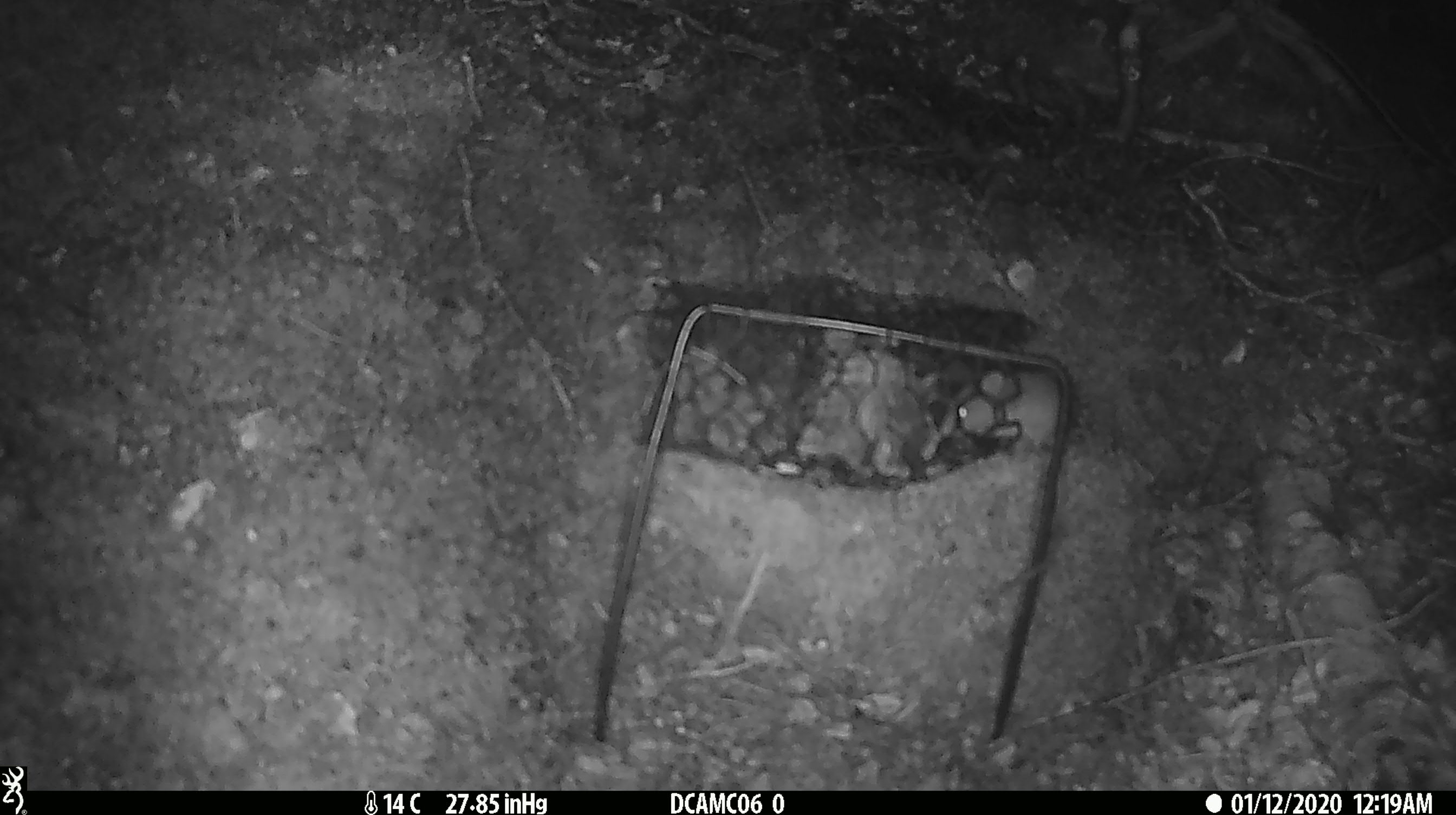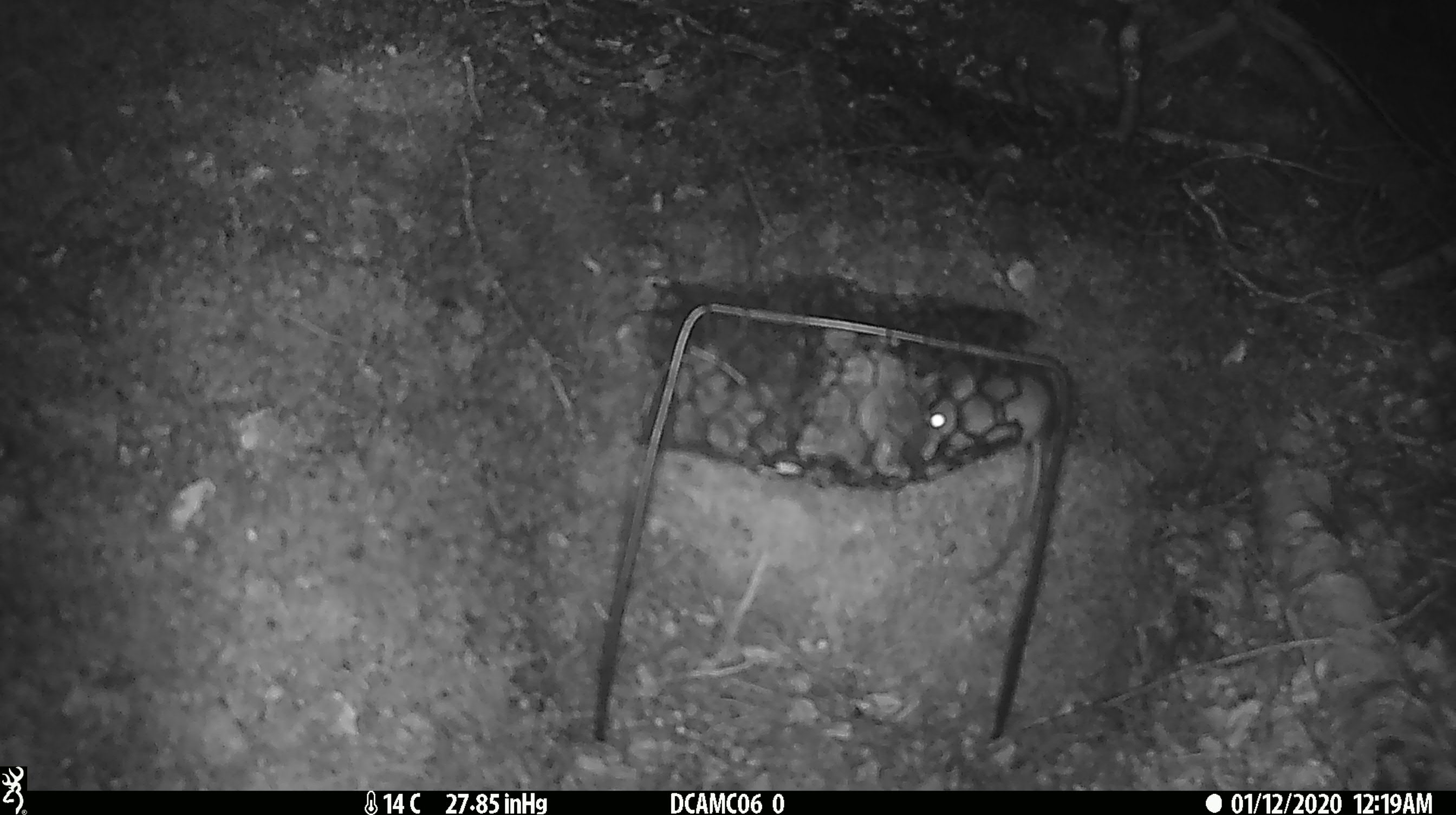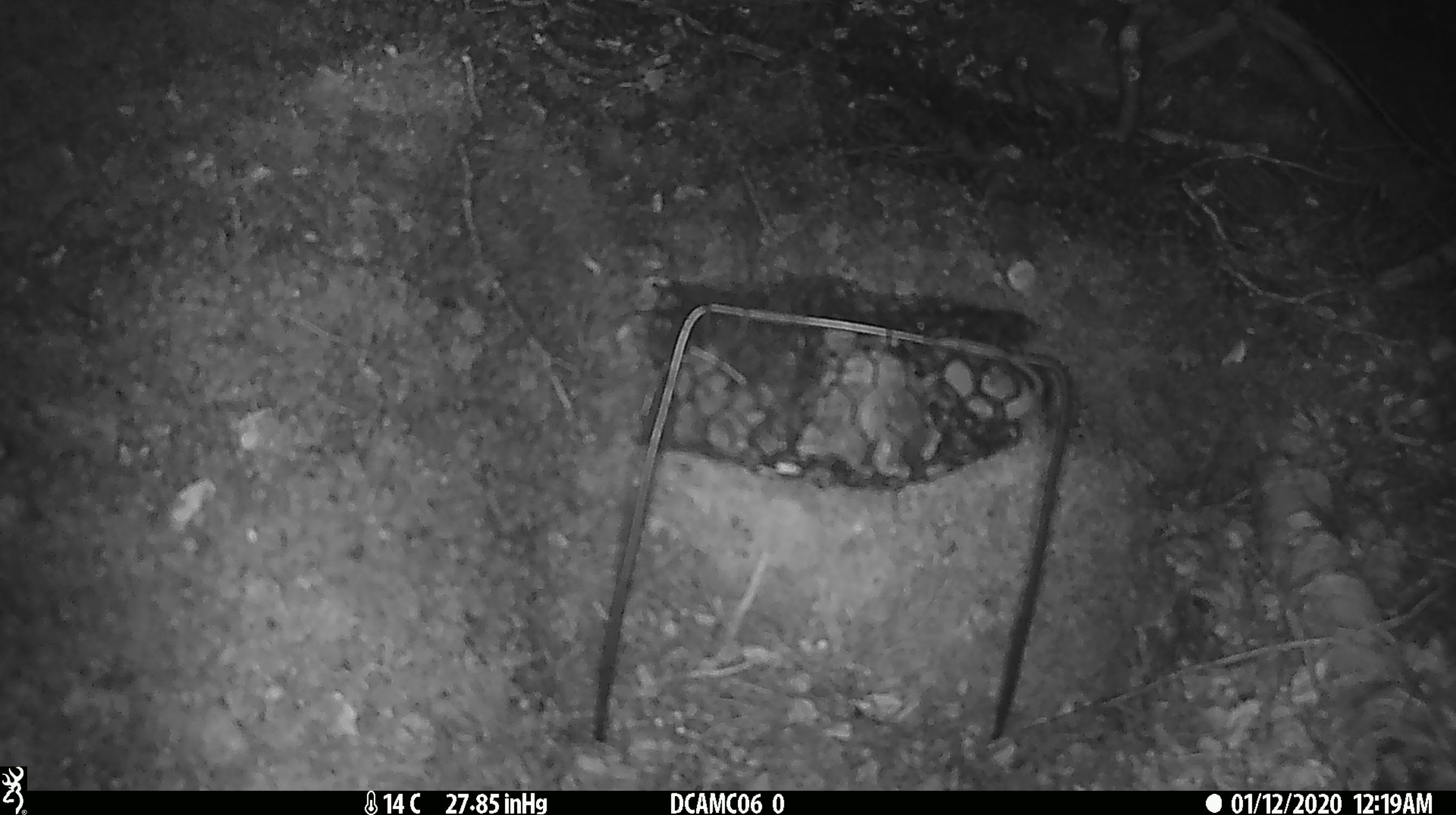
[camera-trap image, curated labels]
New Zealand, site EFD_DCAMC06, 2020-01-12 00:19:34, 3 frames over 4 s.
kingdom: Animalia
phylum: Chordata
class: Mammalia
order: Rodentia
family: Muridae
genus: Mus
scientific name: Mus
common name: mouse